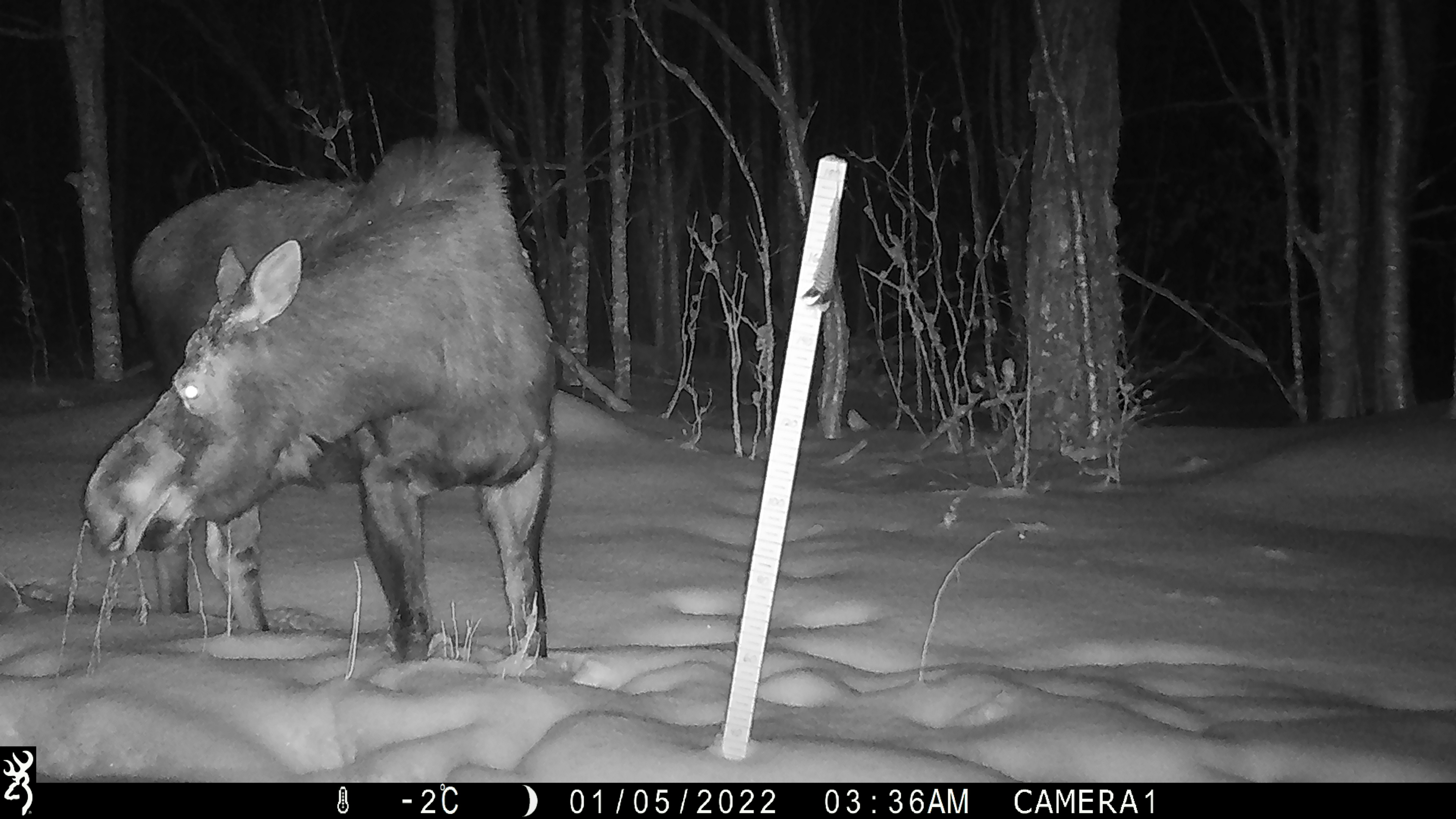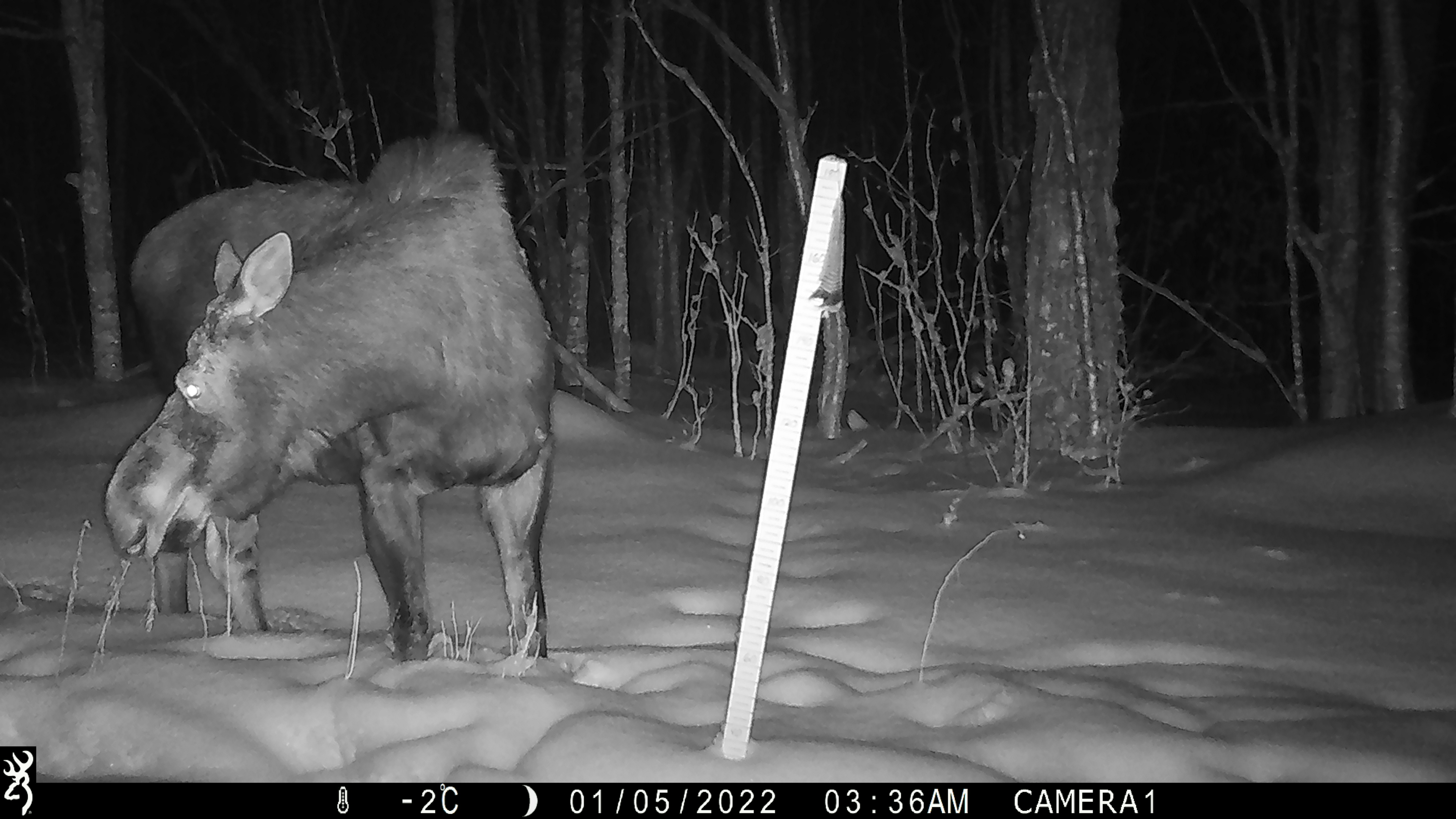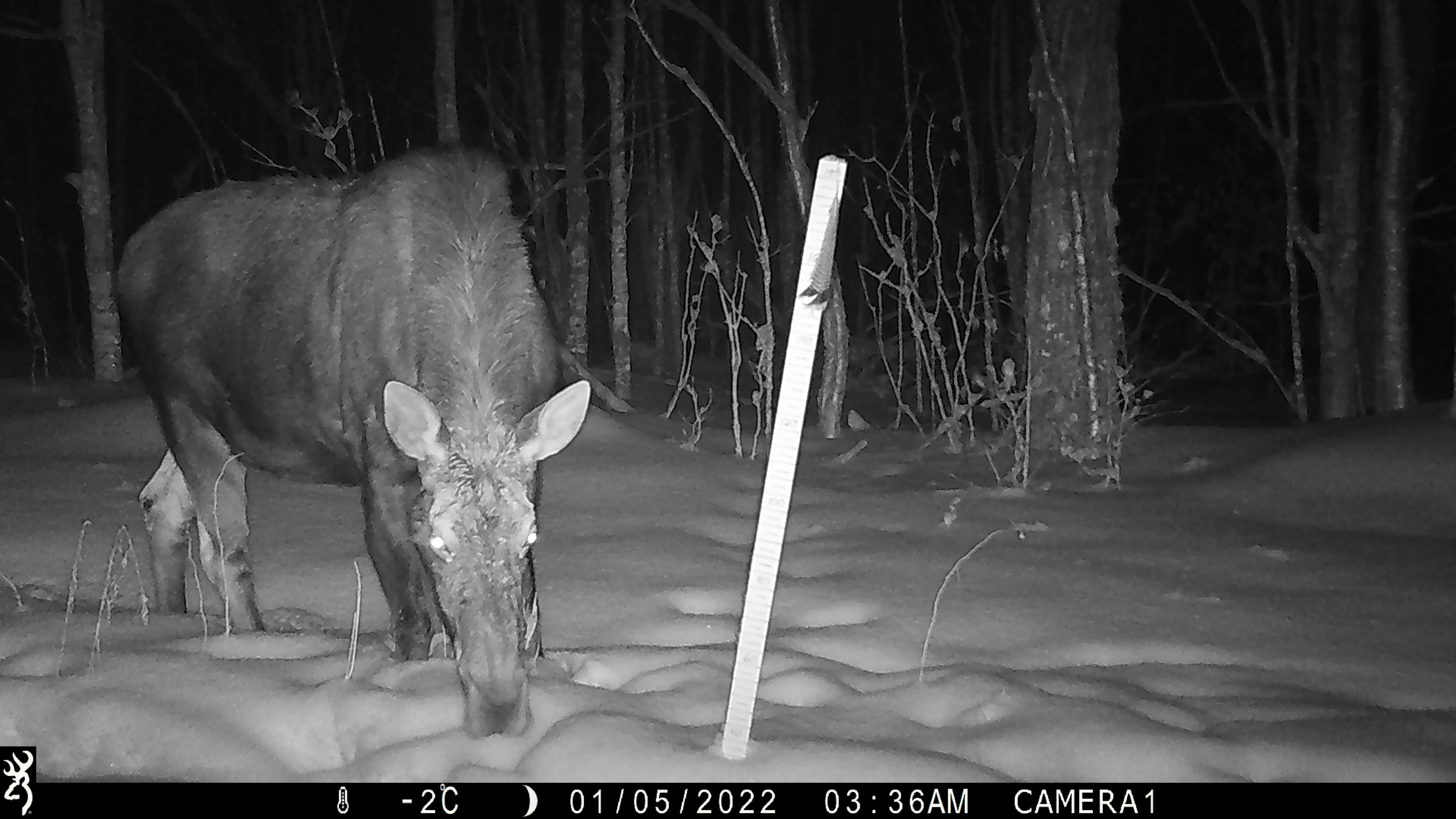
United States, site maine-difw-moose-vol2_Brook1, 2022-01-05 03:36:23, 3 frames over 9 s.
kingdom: Animalia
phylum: Chordata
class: Mammalia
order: Artiodactyla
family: Cervidae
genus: Alces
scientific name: Alces alces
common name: moose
Moose (Alces alces).